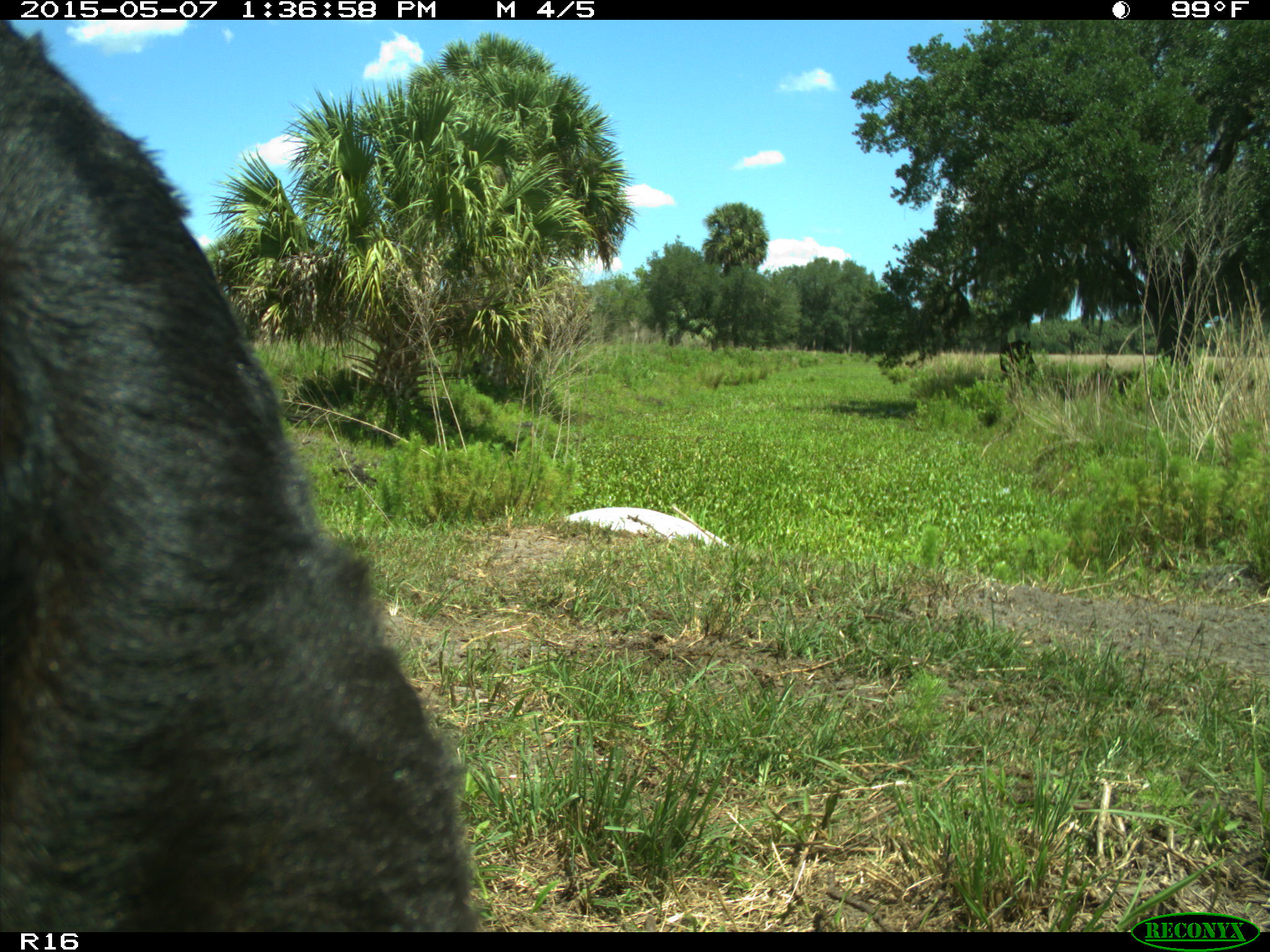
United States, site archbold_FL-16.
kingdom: Animalia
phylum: Chordata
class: Mammalia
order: Artiodactyla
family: Bovidae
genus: Bos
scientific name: Bos taurus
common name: domestic cow